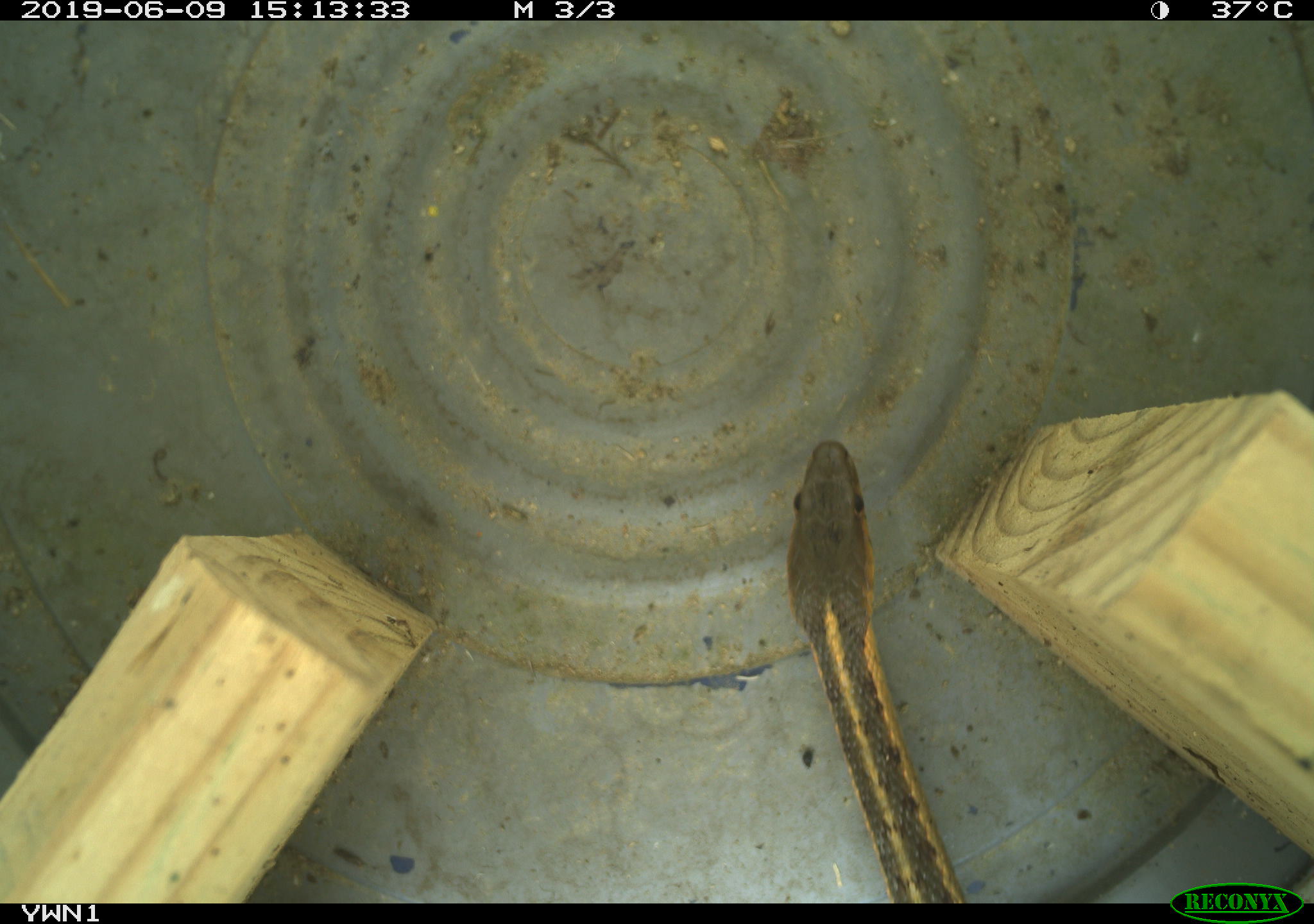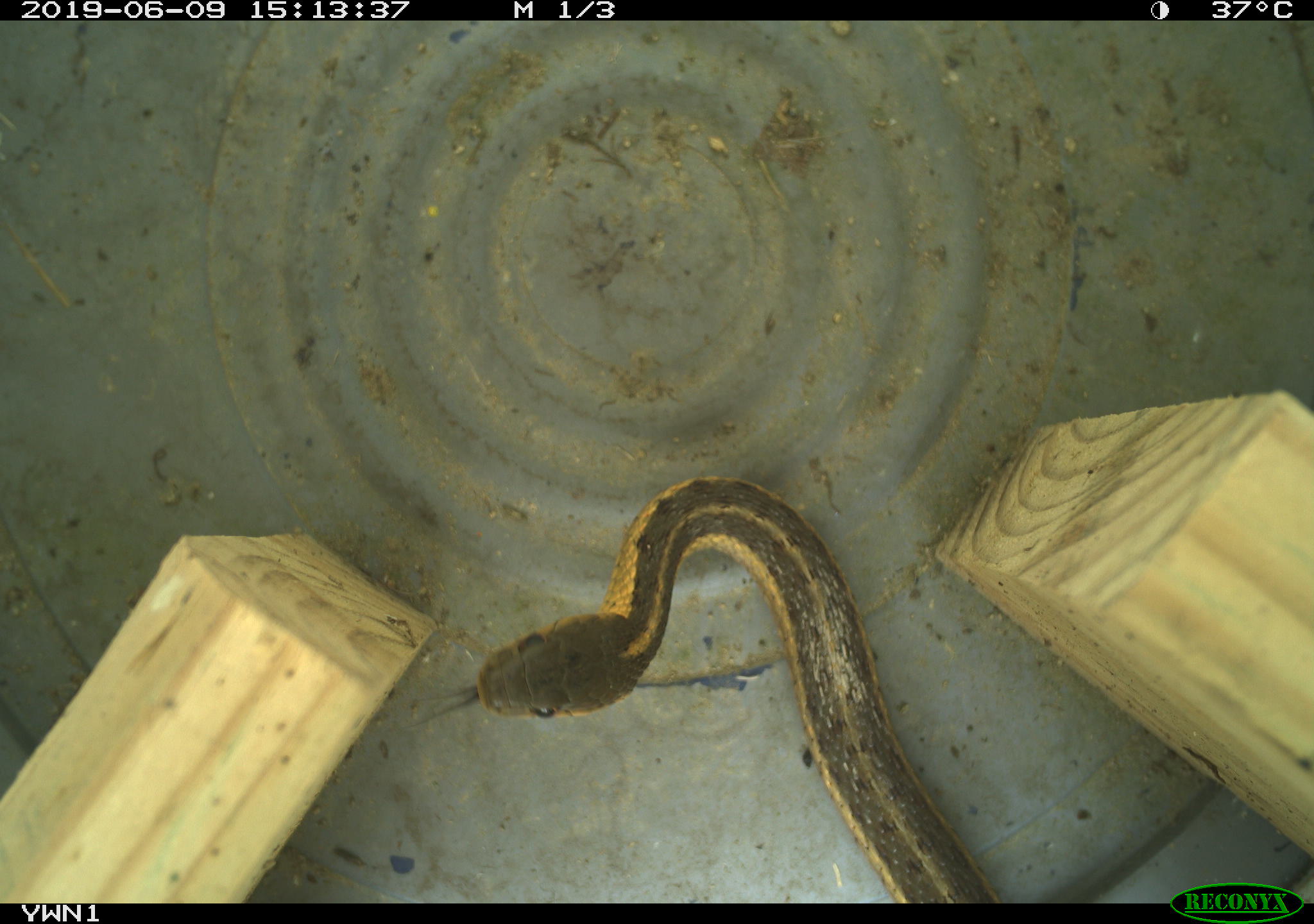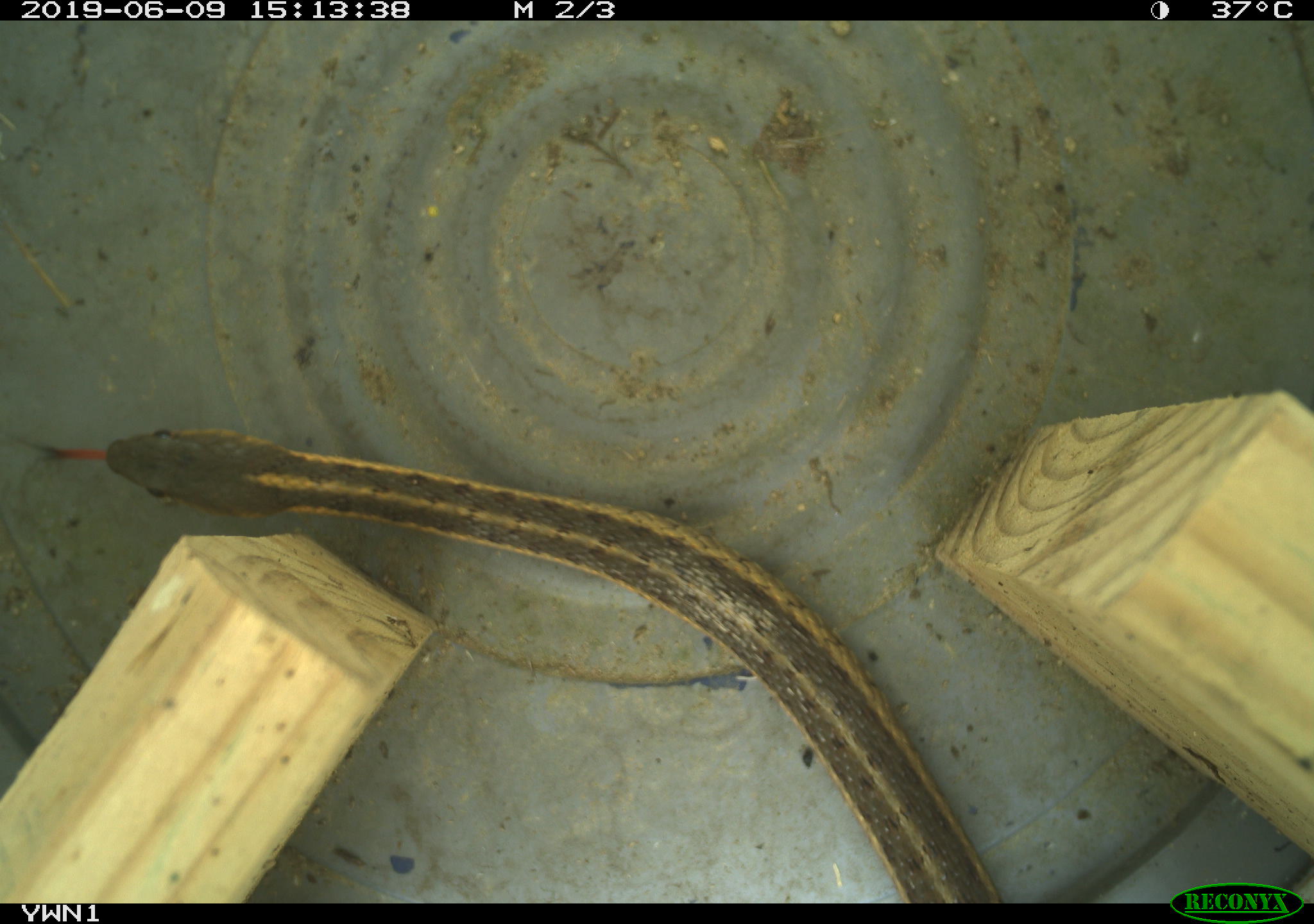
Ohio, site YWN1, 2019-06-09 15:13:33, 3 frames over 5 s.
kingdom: Animalia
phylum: Chordata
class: Reptilia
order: Squamata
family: Colubridae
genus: Thamnophis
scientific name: Thamnophis sirtalis sirtalis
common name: eastern gartersnake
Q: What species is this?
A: Eastern gartersnake (Thamnophis sirtalis sirtalis).